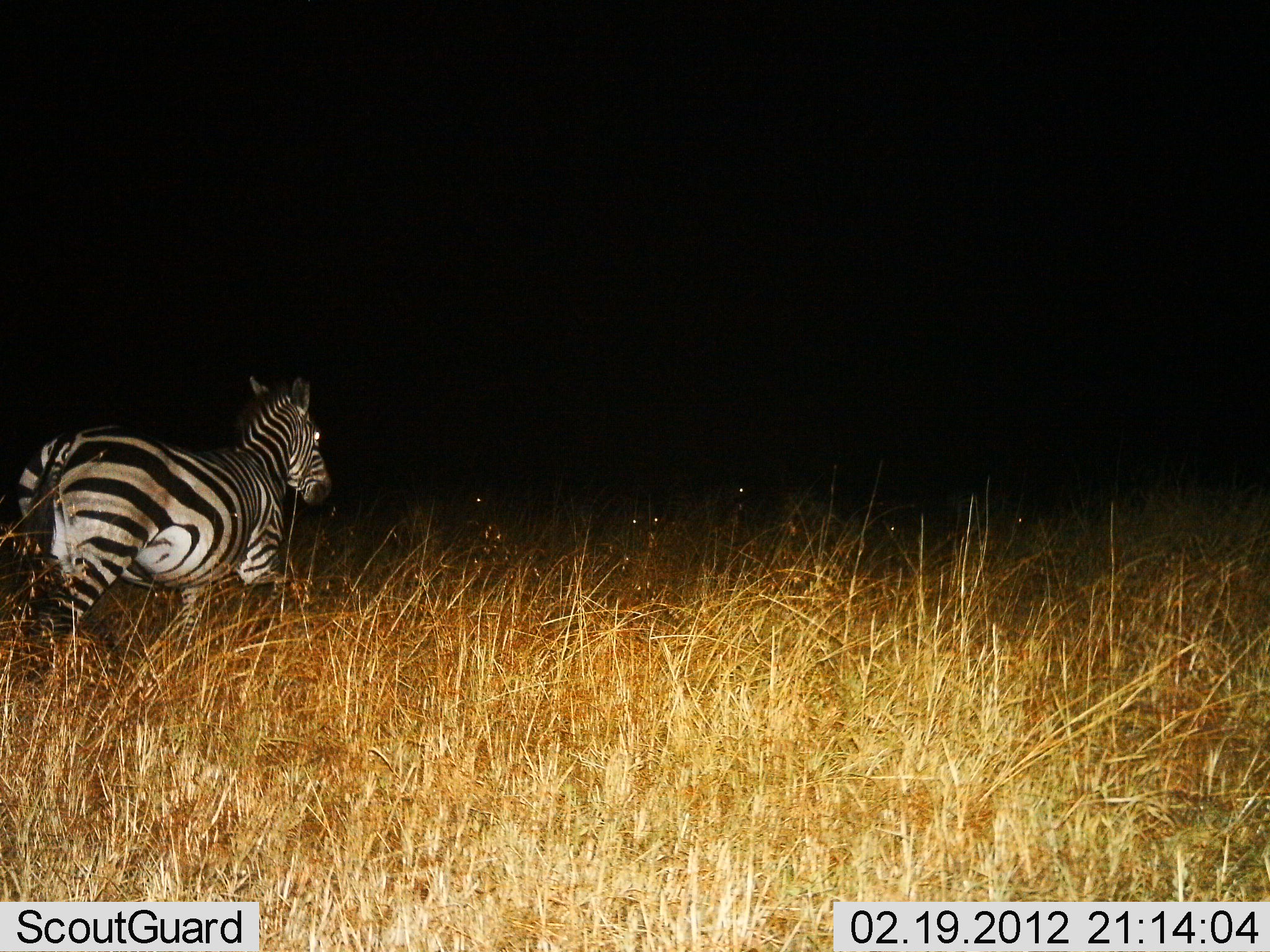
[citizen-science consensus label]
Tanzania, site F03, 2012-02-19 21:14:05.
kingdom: Animalia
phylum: Chordata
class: Mammalia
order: Perissodactyla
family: Equidae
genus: Equus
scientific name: Equus quagga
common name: plains zebra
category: zebra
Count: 1.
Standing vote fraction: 19%.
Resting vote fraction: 0%.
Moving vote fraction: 81%.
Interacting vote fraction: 0%.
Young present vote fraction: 0%.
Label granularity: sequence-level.